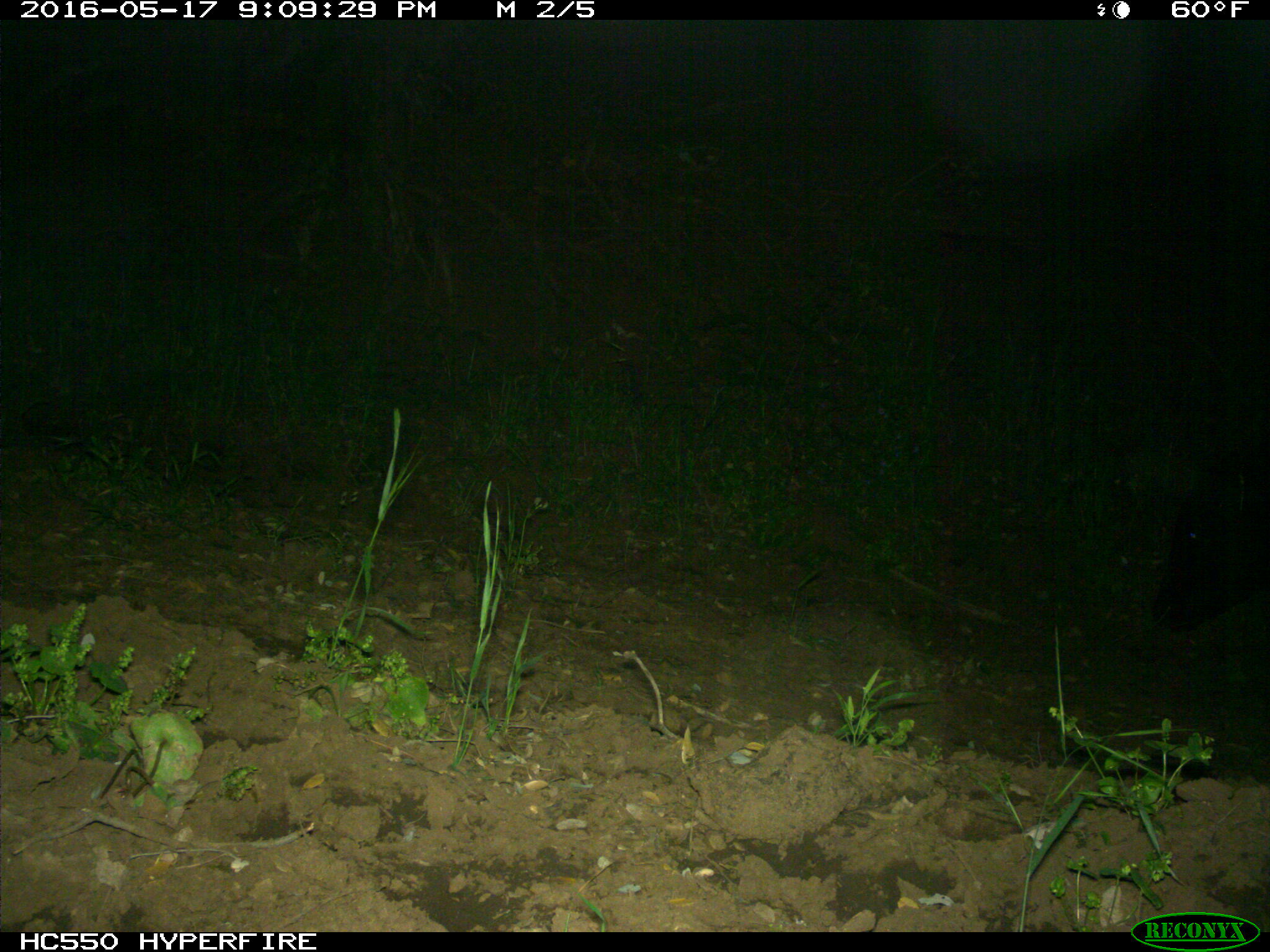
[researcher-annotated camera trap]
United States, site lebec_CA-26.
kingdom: Animalia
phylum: Chordata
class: Mammalia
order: Artiodactyla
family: Bovidae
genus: Bos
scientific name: Bos taurus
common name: domestic cow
Bos taurus (domestic cow).